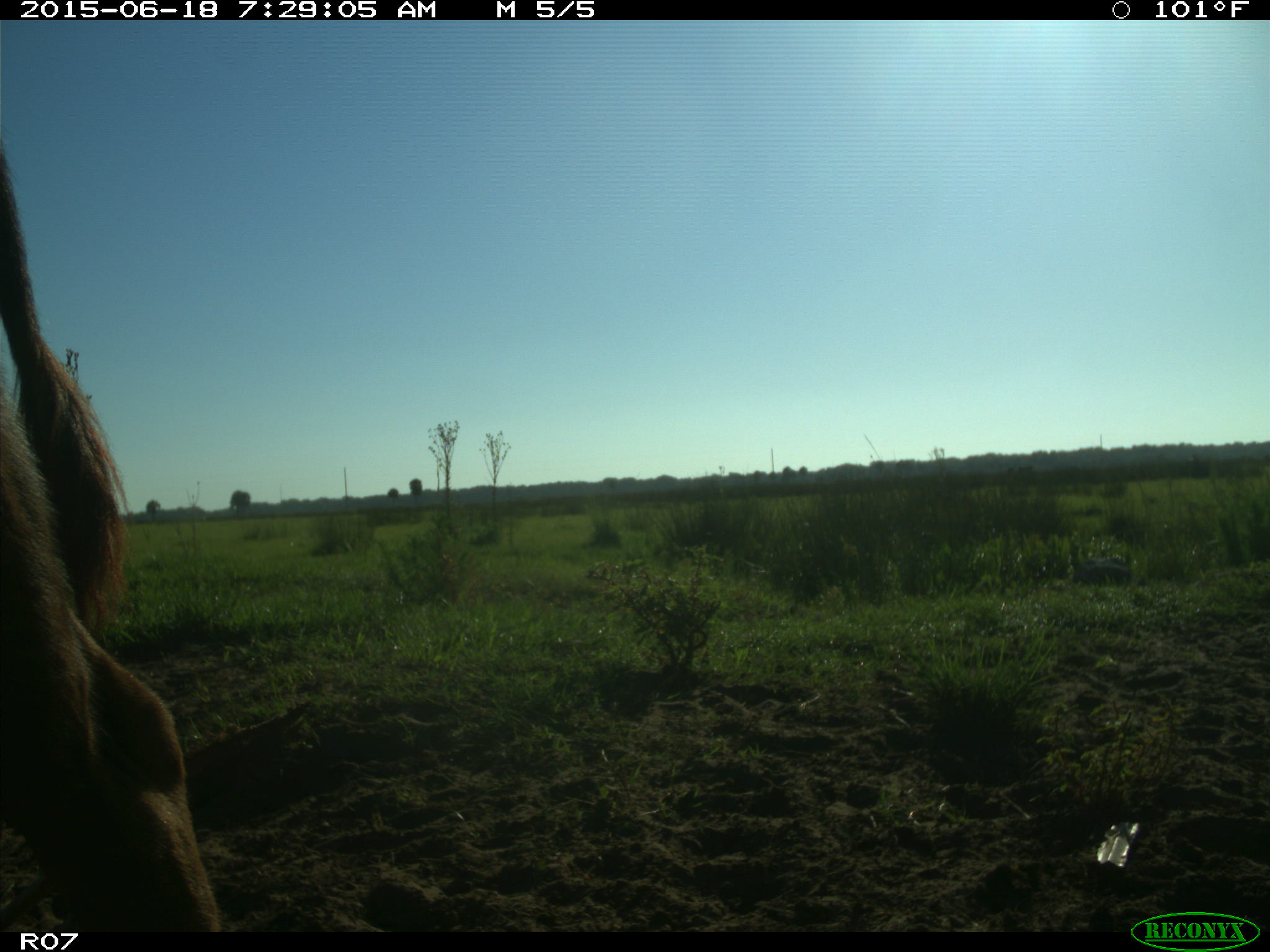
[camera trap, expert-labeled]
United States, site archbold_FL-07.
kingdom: Animalia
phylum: Chordata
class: Mammalia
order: Artiodactyla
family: Bovidae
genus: Bos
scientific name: Bos taurus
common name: domestic cow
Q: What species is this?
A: Bos taurus (domestic cow).